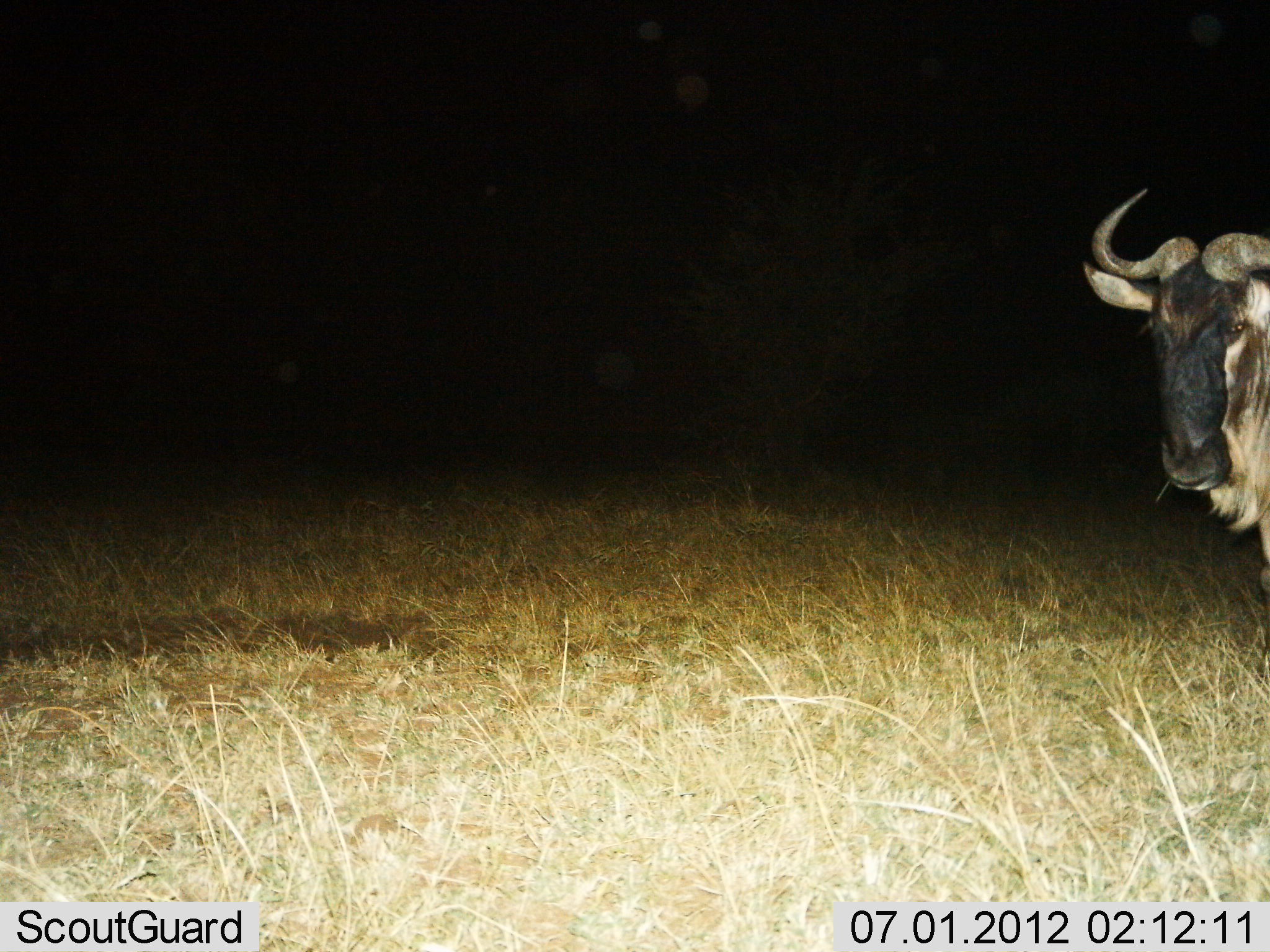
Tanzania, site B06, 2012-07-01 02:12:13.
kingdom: Animalia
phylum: Chordata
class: Mammalia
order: Artiodactyla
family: Bovidae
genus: Connochaetes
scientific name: Connochaetes taurinus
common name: blue wildebeest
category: wildebeest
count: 1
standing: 90%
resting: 0%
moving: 10%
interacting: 0%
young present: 0%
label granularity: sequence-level